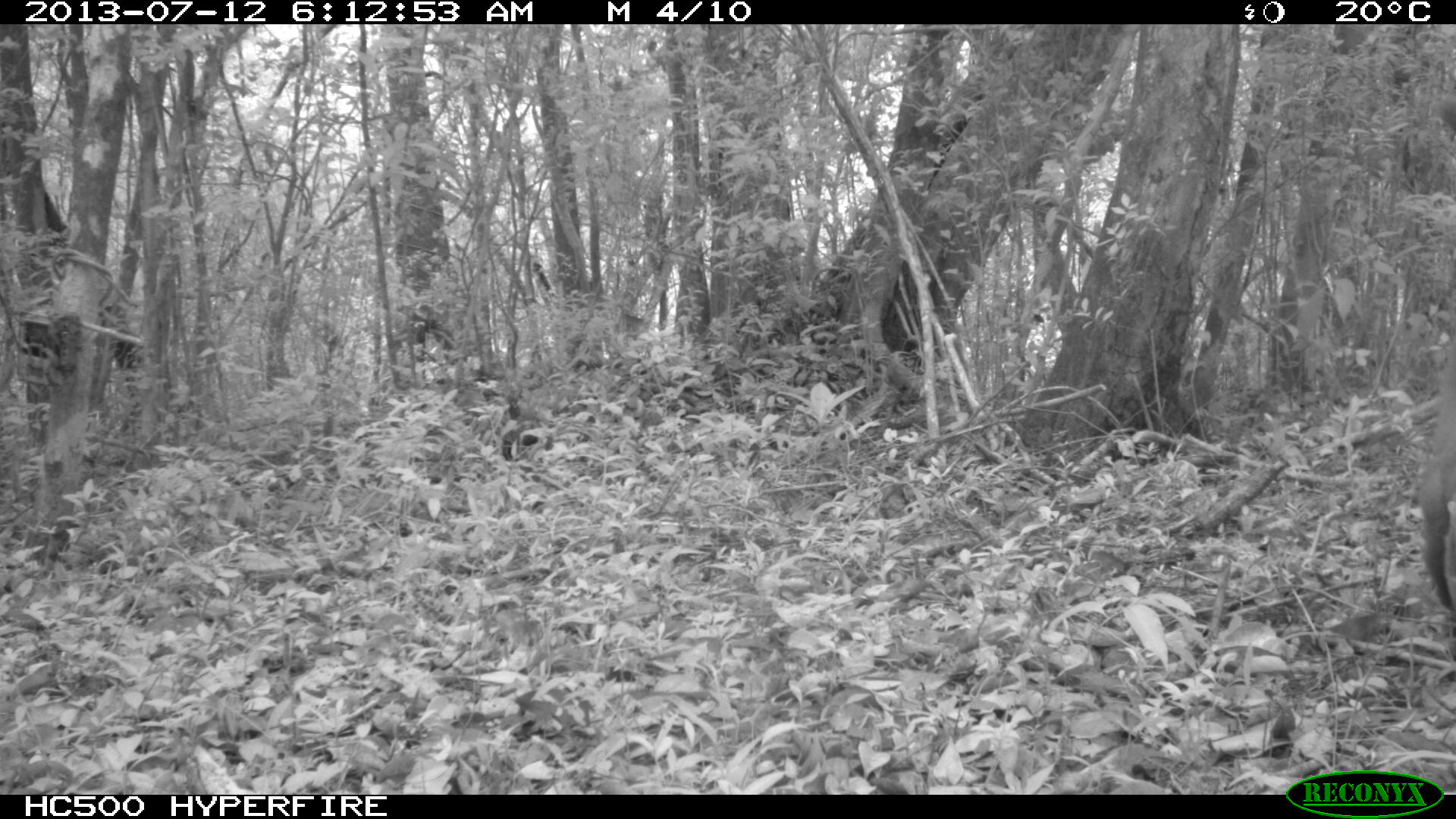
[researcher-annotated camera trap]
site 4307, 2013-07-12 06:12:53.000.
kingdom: Animalia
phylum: Chordata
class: Mammalia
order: Carnivora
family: Procyonidae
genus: Nasua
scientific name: Nasua narica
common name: white-nosed coati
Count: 1.